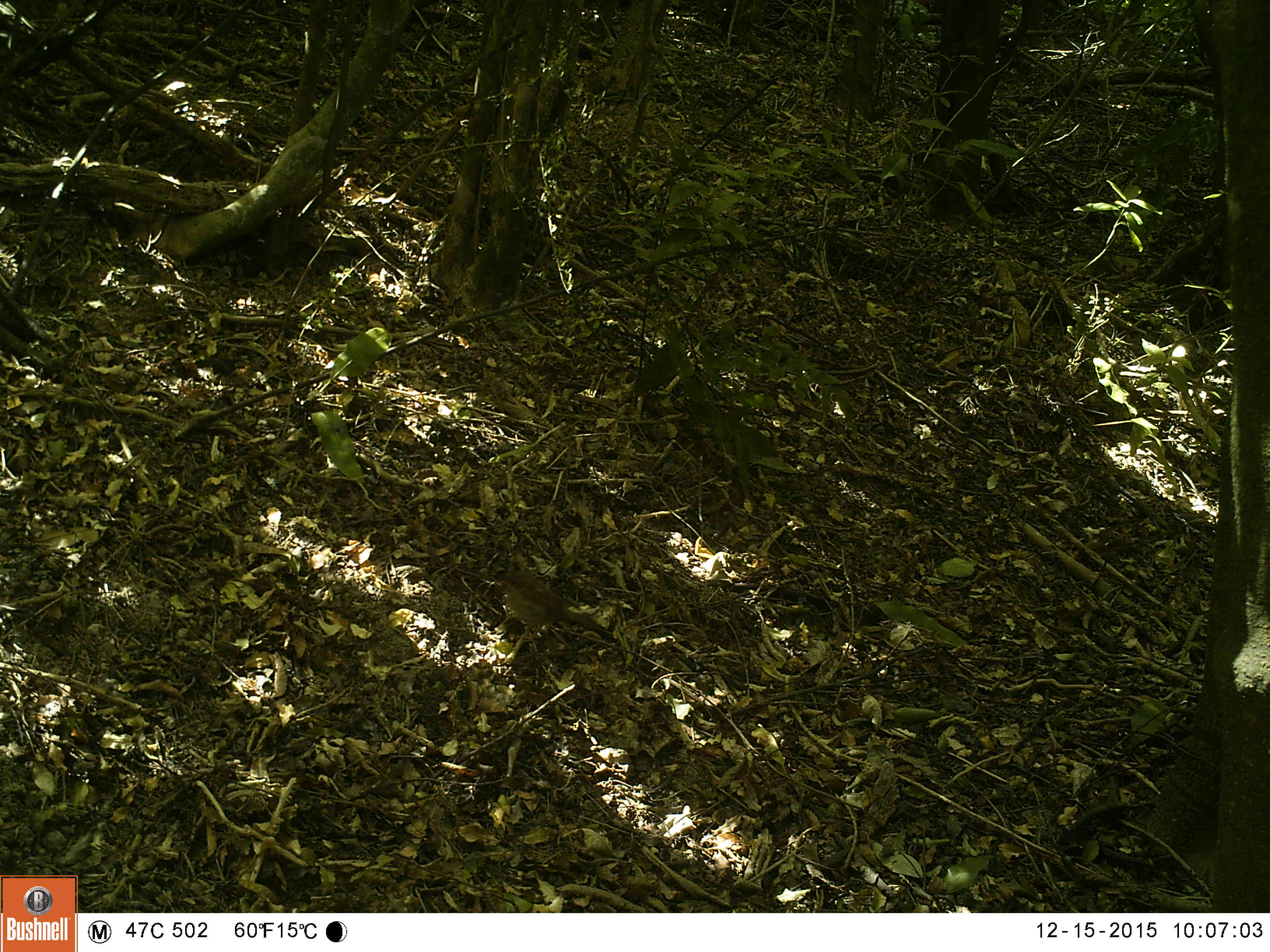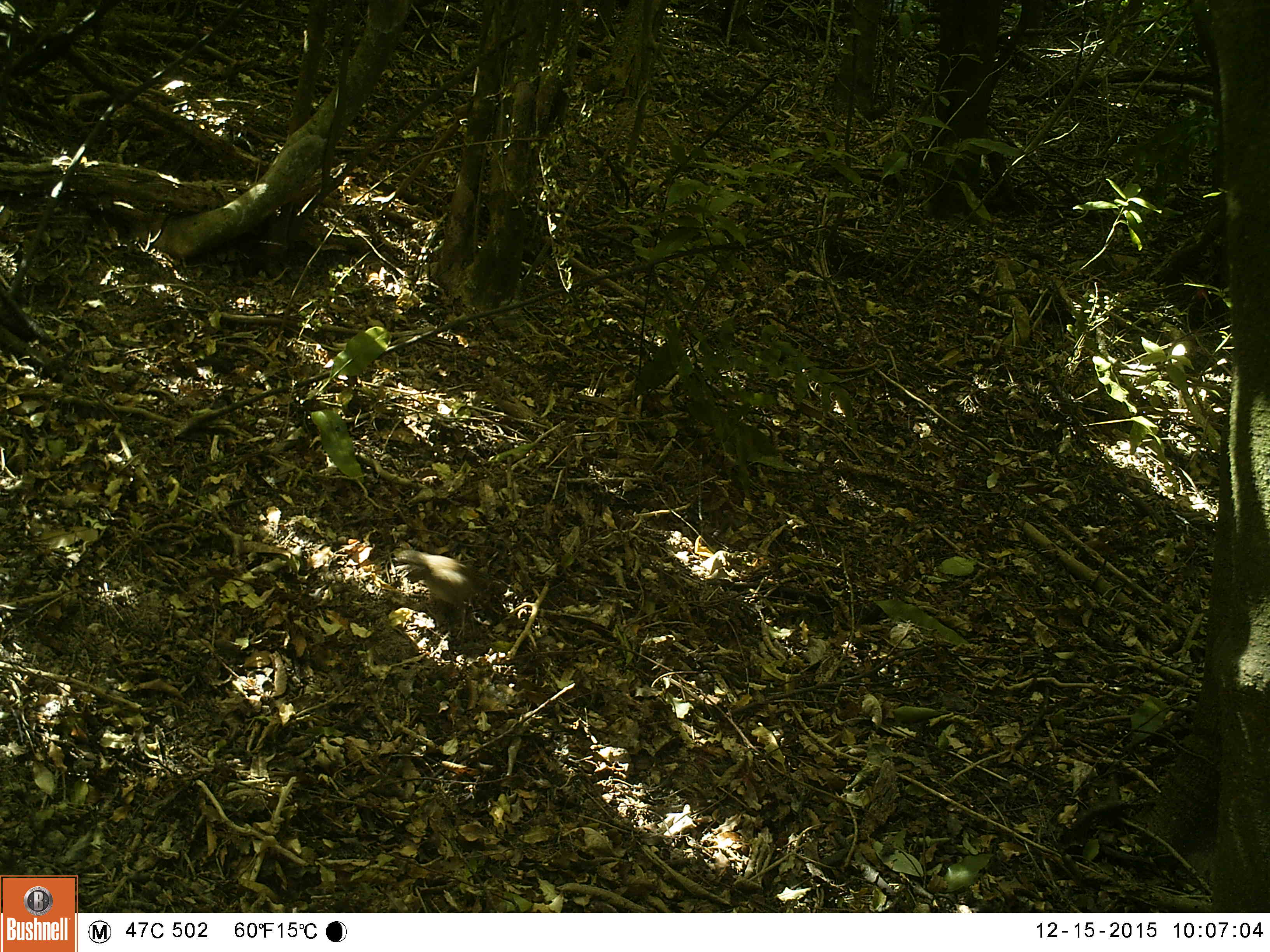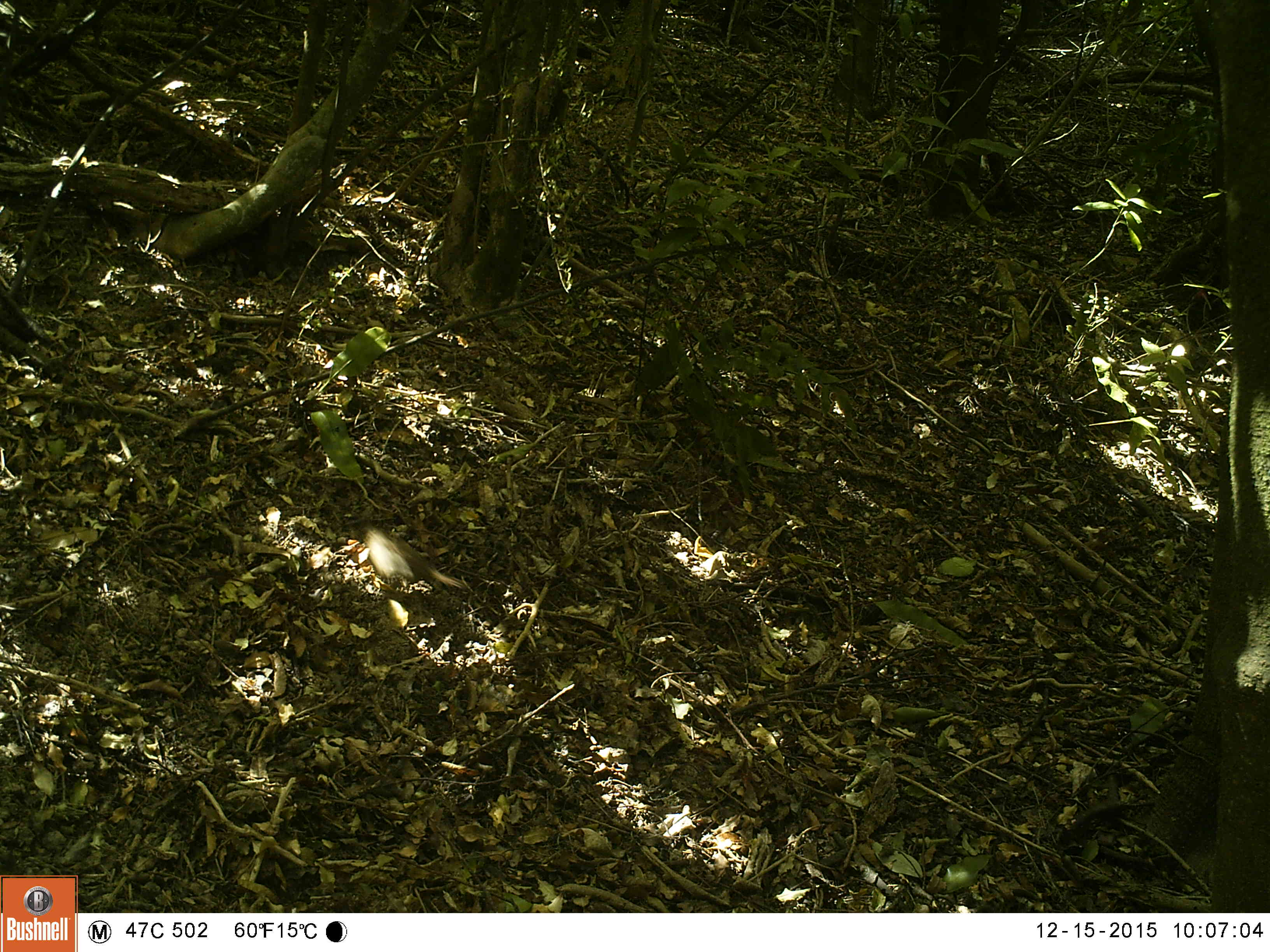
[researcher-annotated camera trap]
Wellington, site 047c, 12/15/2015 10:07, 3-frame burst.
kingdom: Animalia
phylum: Chordata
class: Aves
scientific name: Aves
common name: bird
Bird (Aves).